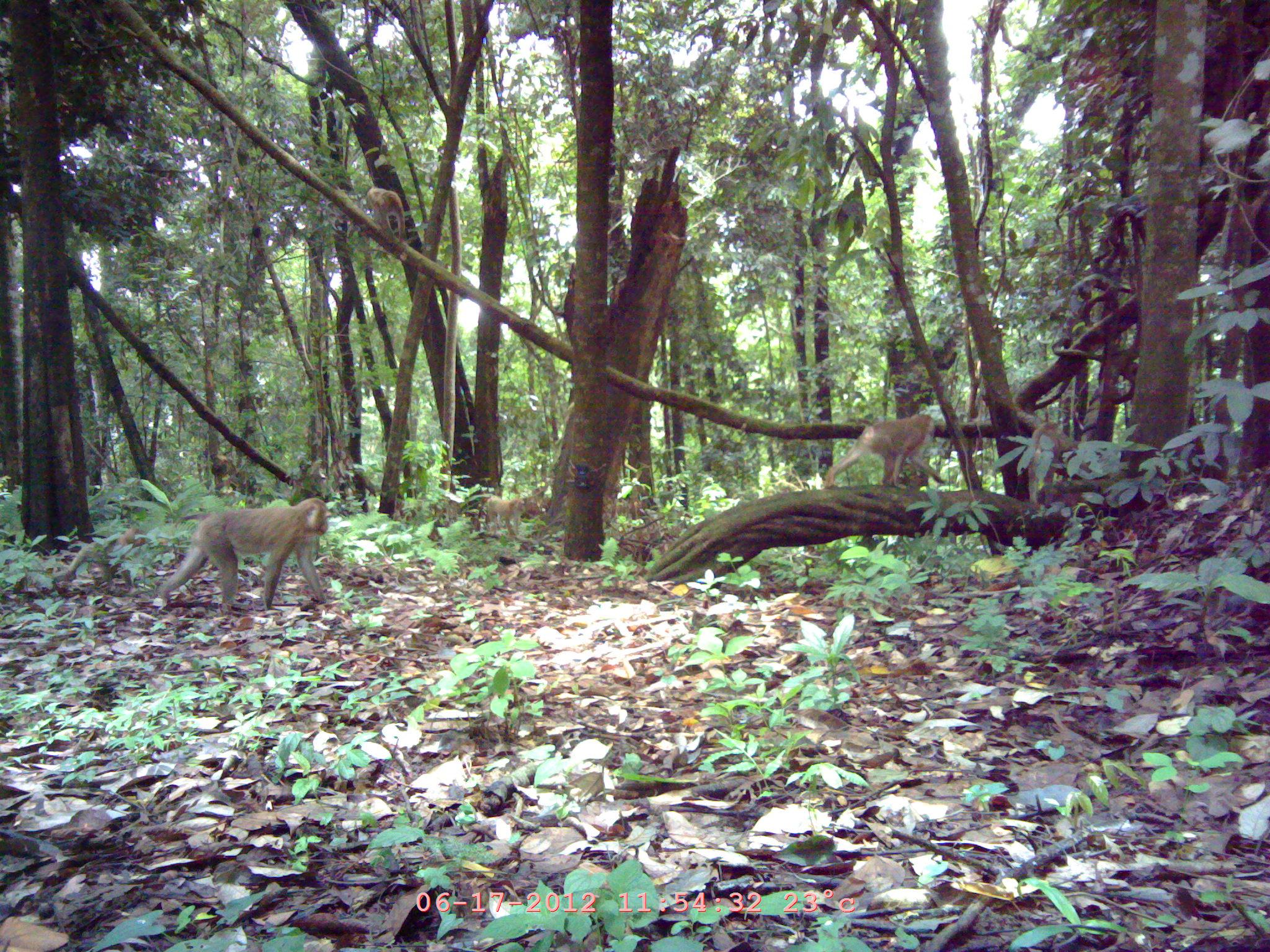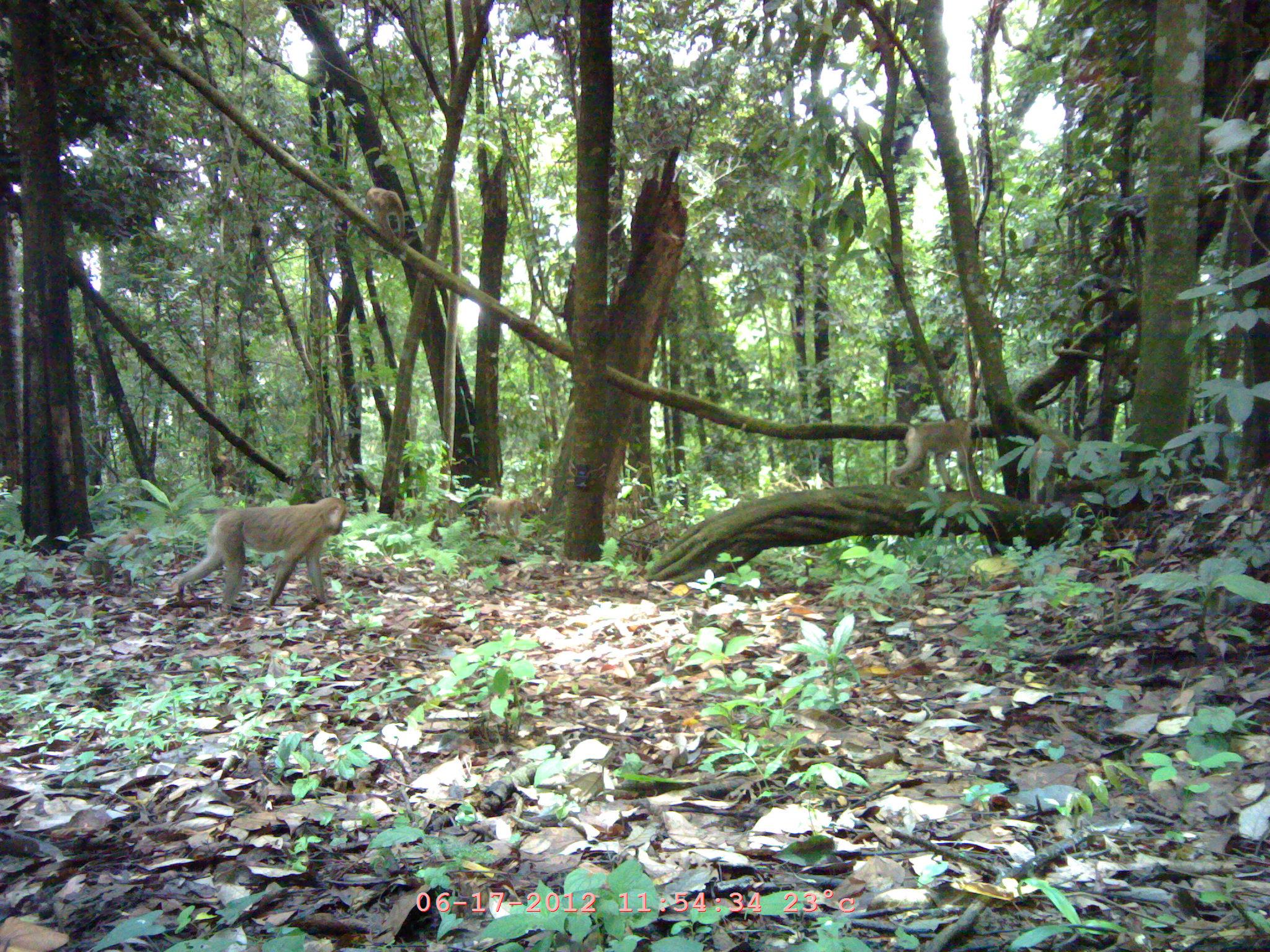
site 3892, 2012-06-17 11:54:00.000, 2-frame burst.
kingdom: Animalia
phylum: Chordata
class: Mammalia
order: Primates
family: Cercopithecidae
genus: Macaca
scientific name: Macaca nemestrina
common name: southern pig-tailed macaque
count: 4